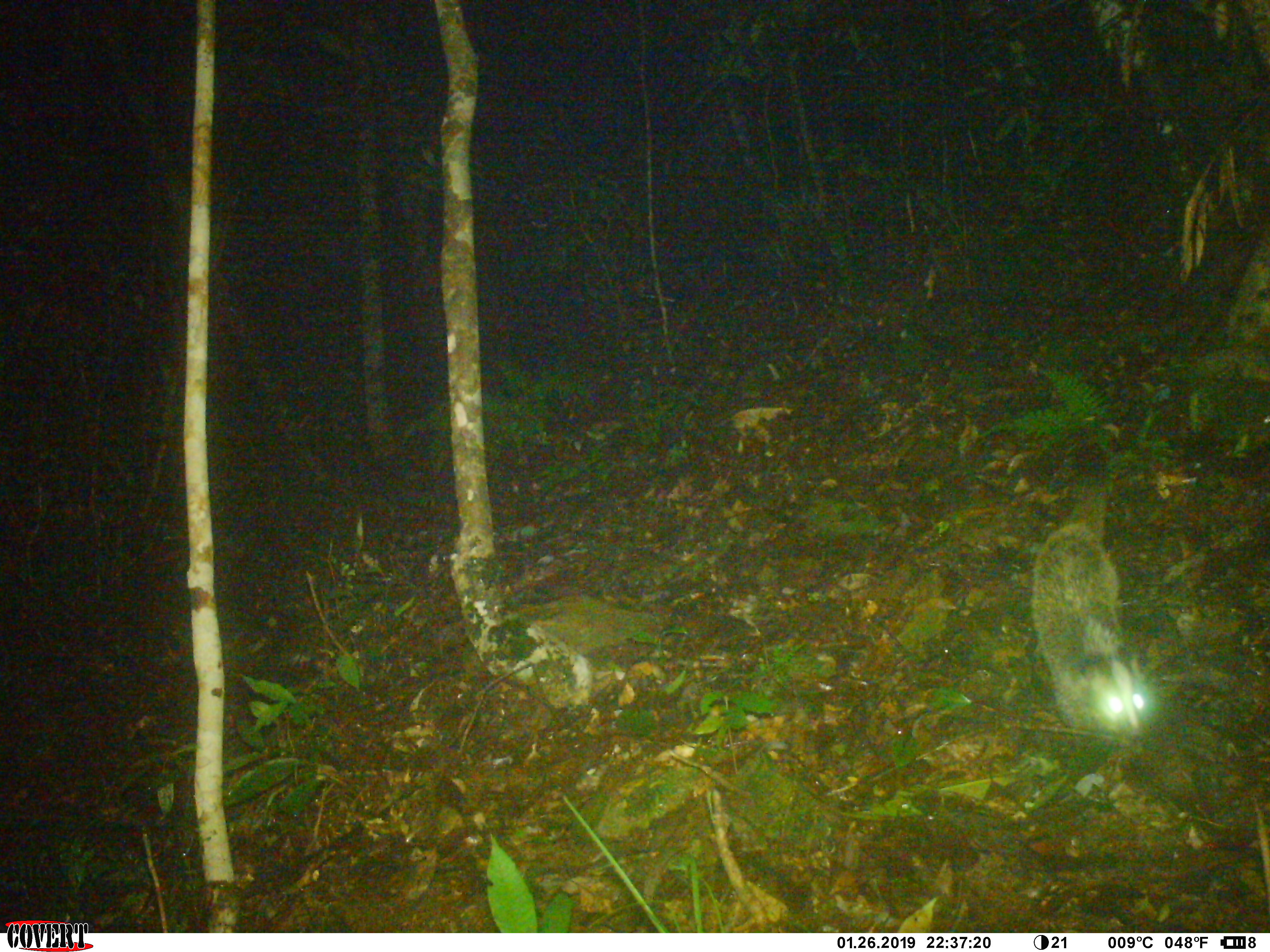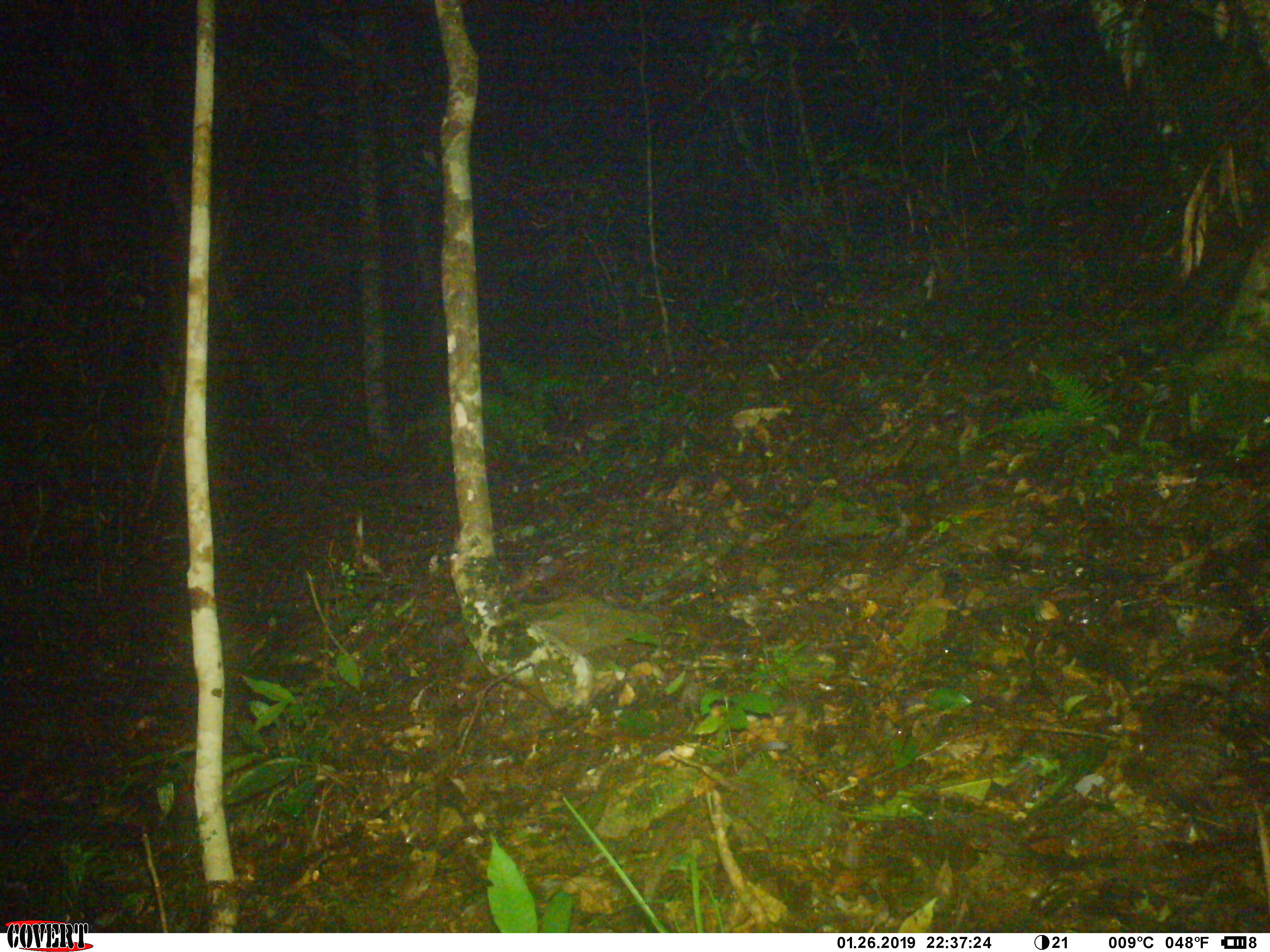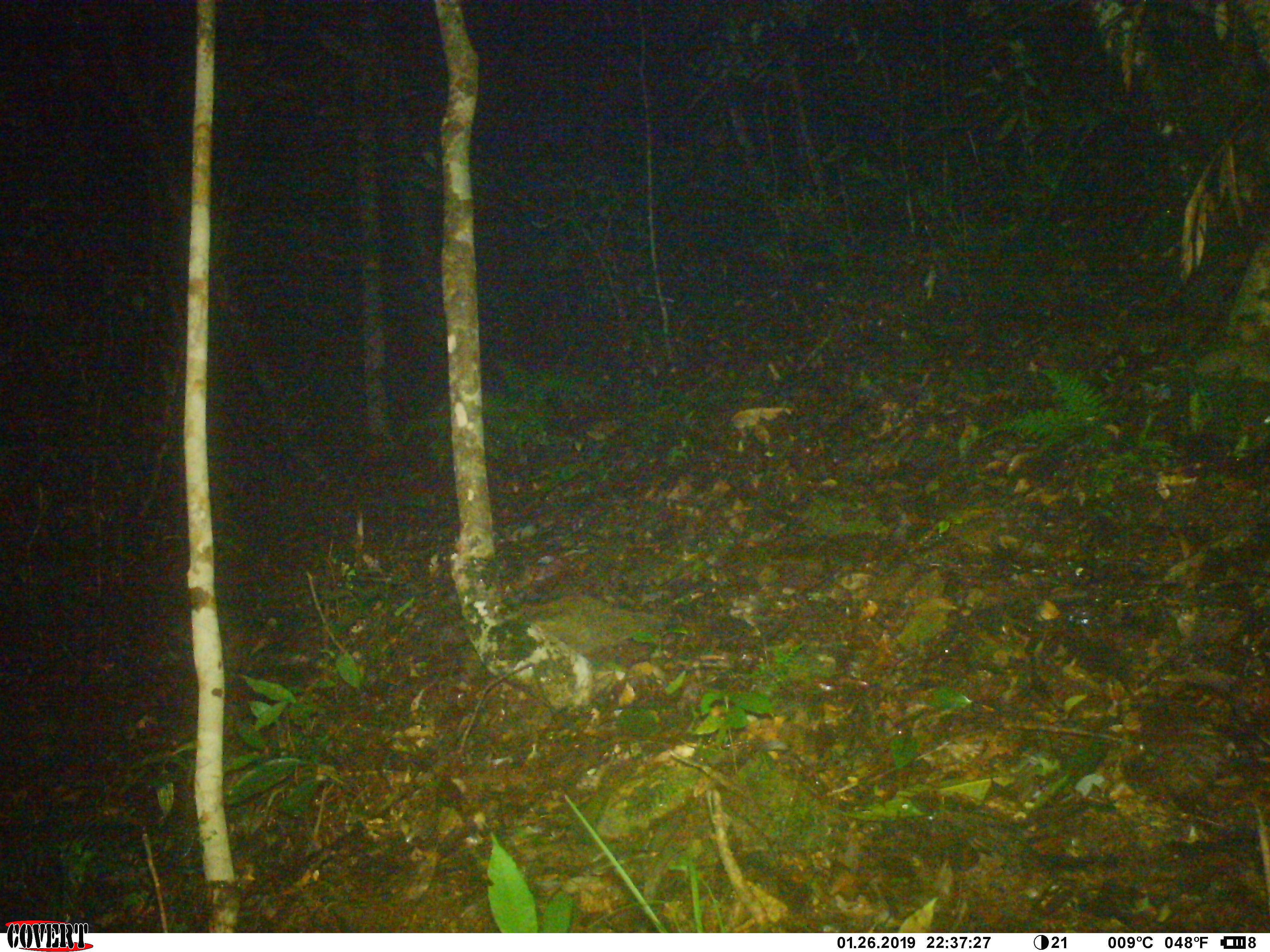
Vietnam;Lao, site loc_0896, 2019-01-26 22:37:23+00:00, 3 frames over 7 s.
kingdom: Animalia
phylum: Chordata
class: Mammalia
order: Carnivora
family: Viverridae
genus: Paguma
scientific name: Paguma larvata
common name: masked palm civet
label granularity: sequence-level